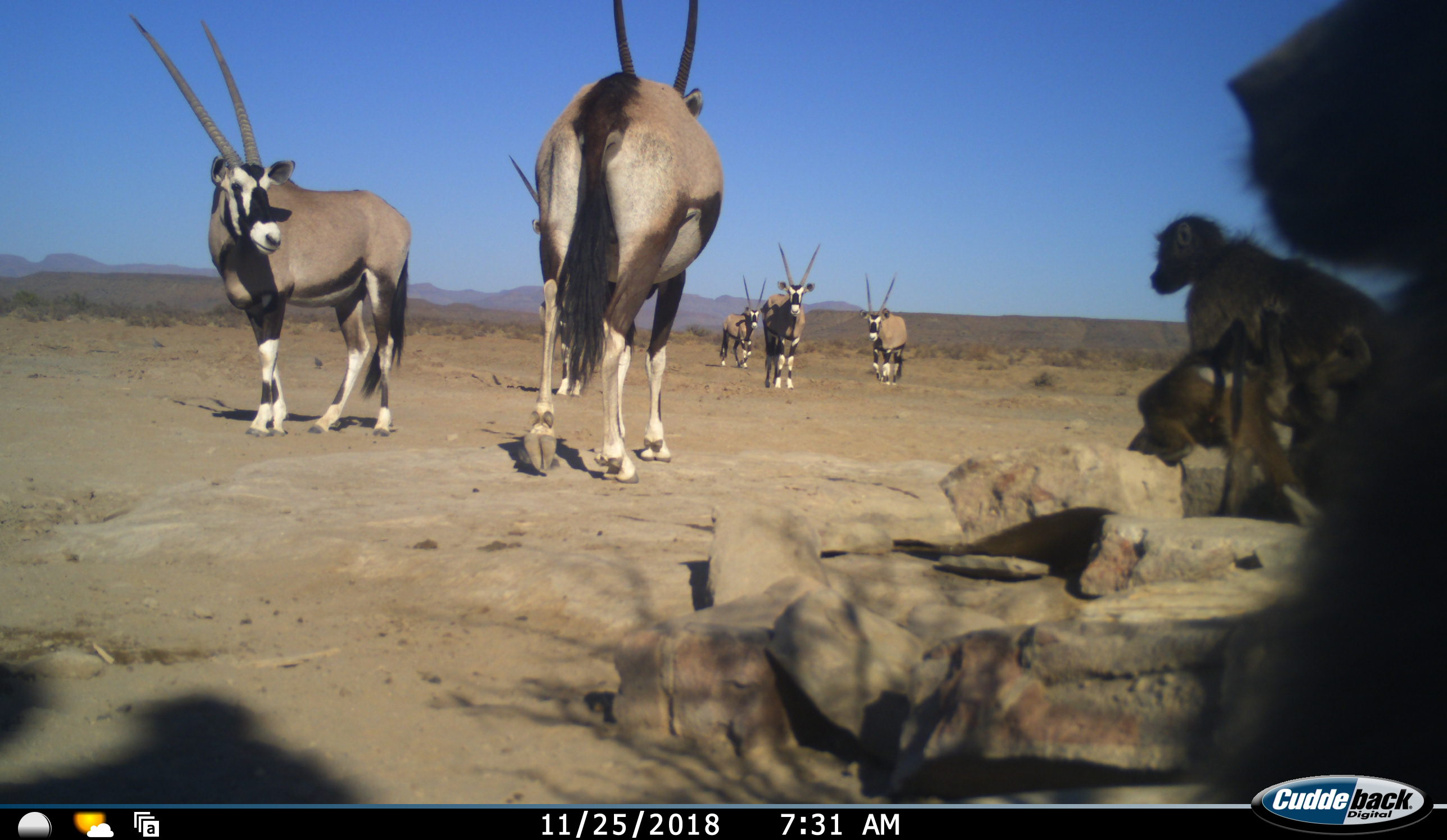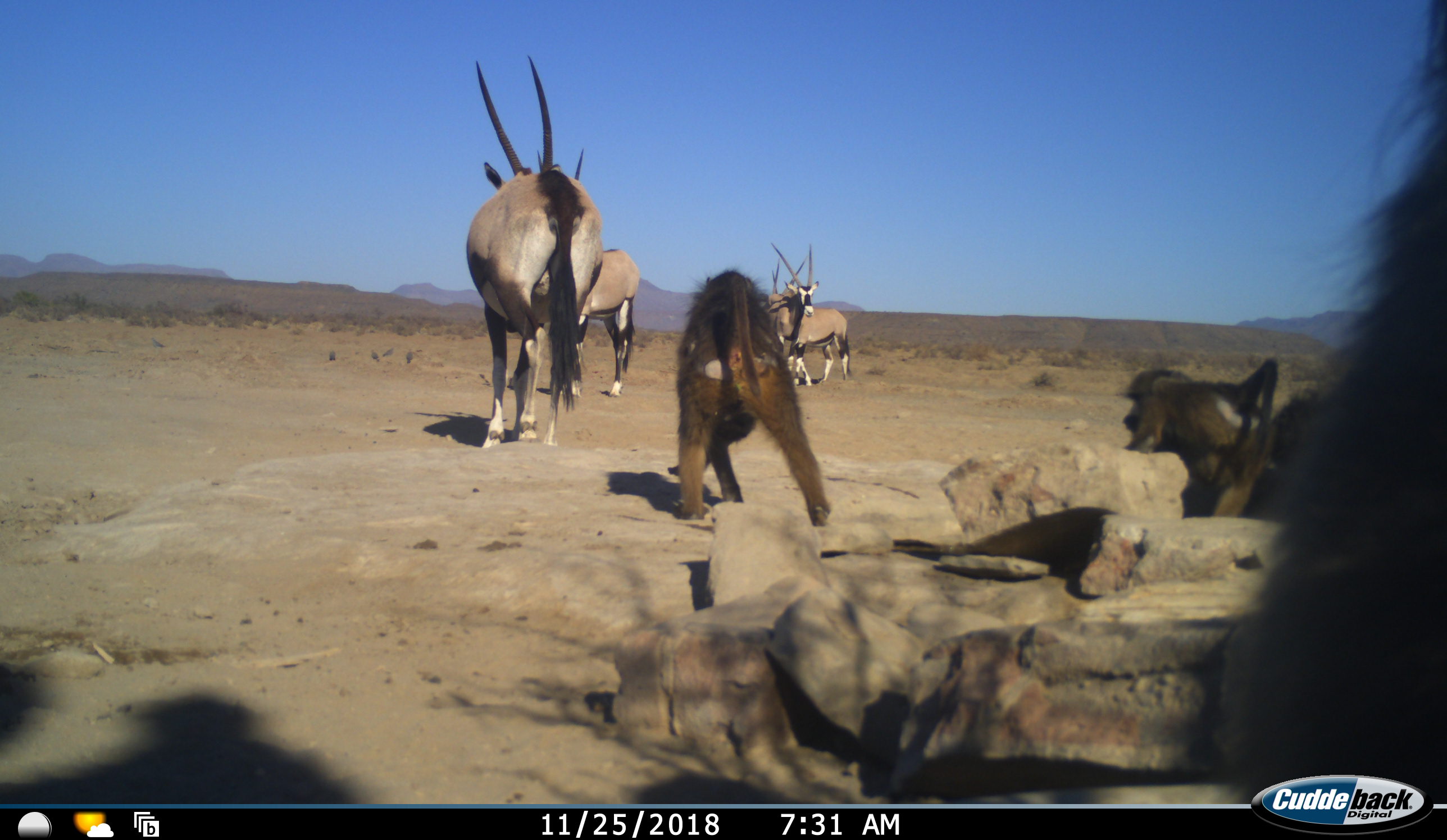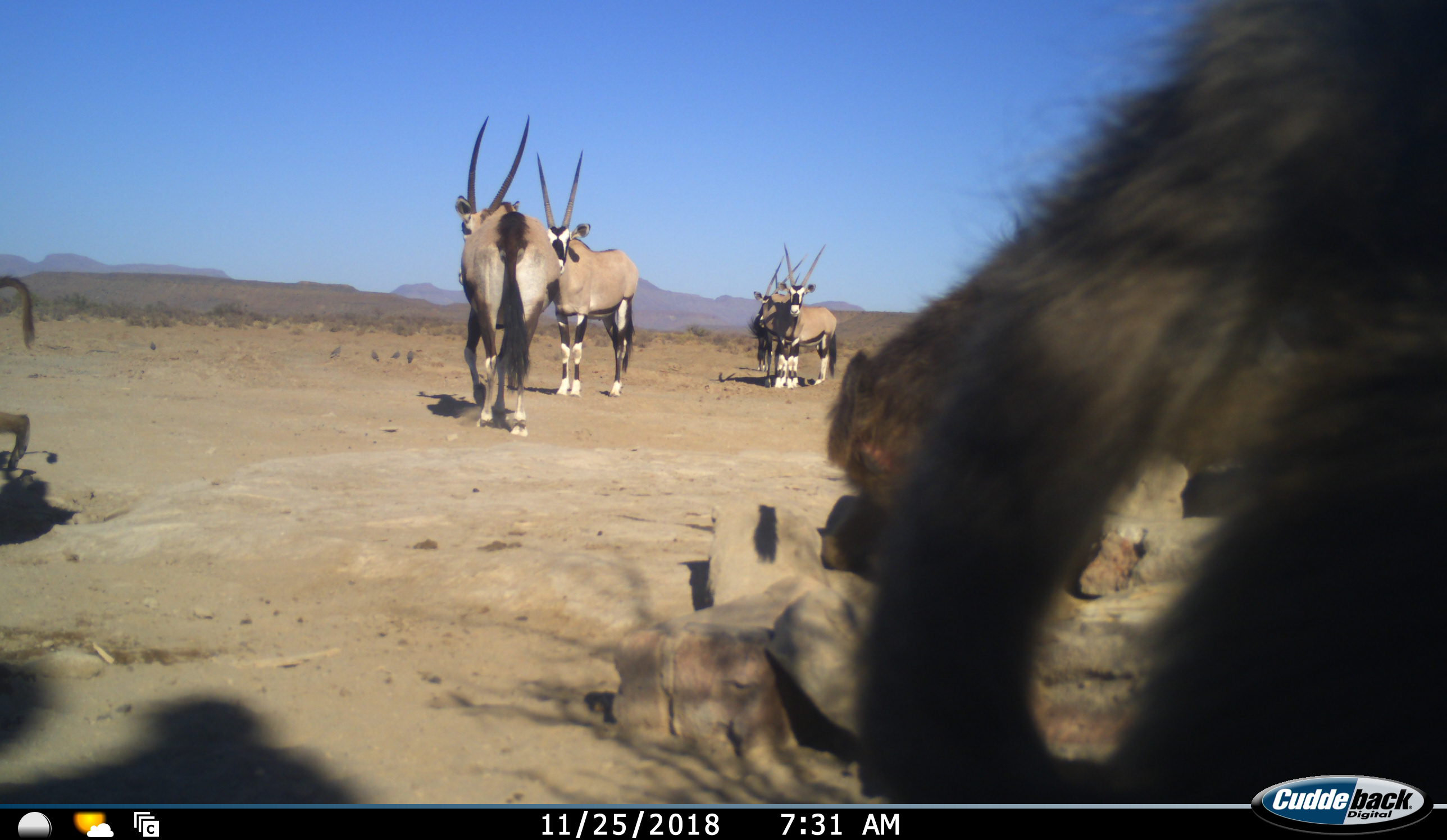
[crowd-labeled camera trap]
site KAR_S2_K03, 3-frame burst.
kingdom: Animalia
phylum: Chordata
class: Mammalia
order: Primates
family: Cercopithecidae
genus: Papio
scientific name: Papio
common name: baboon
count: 4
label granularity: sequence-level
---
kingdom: Animalia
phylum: Chordata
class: Mammalia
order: Artiodactyla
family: Bovidae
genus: Oryx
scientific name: Oryx gazella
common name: gemsbok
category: oryx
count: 6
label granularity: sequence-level